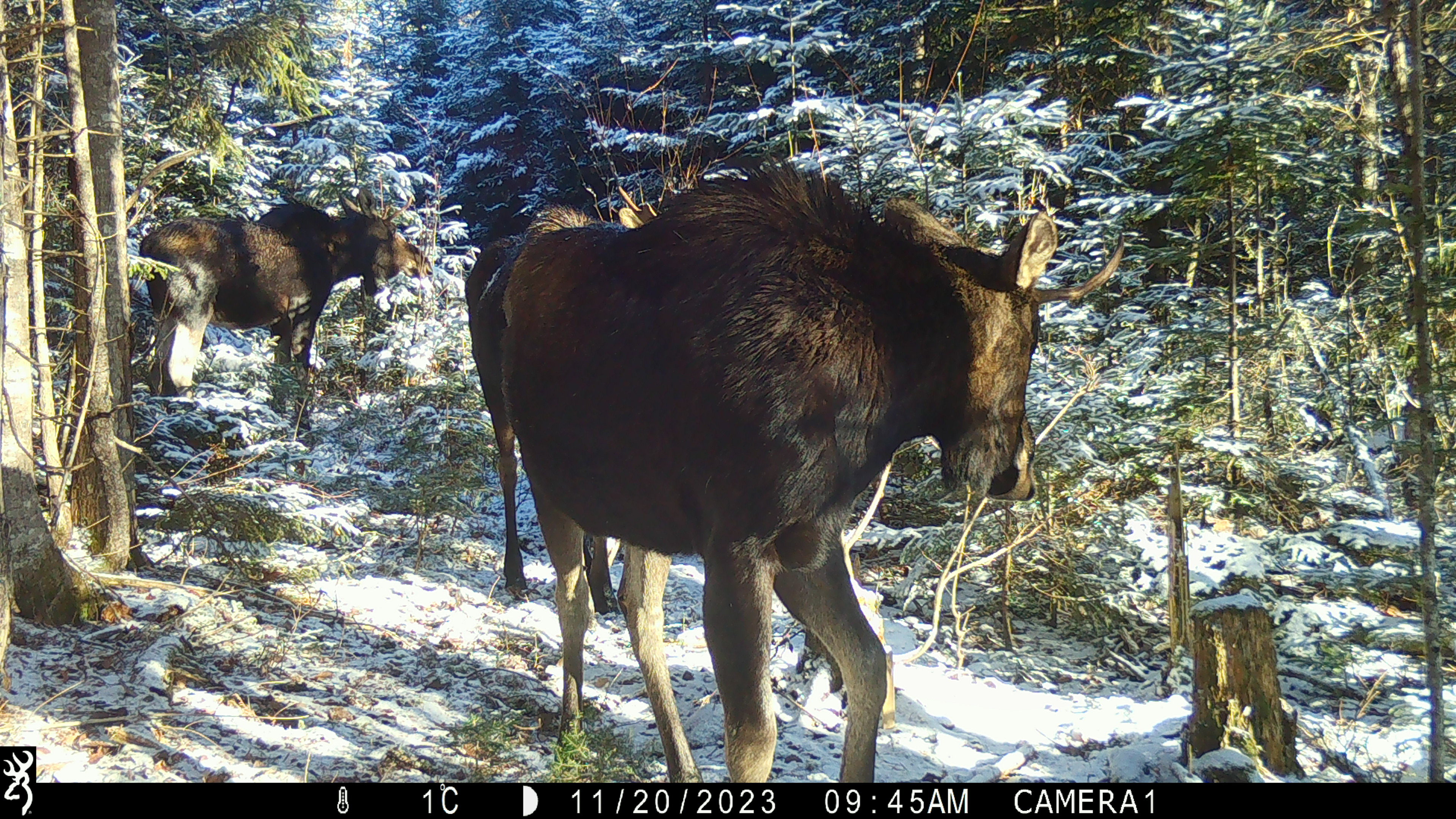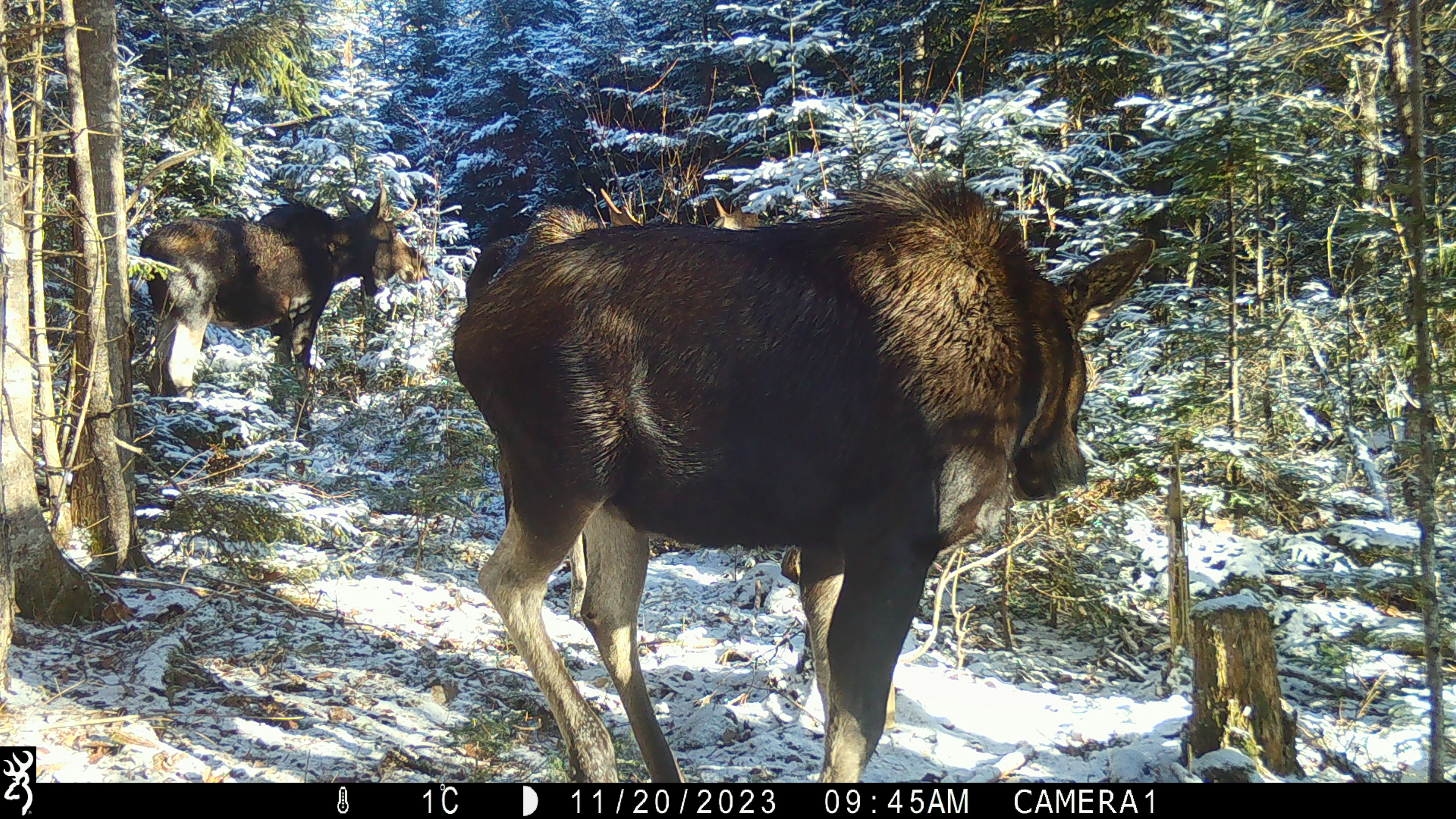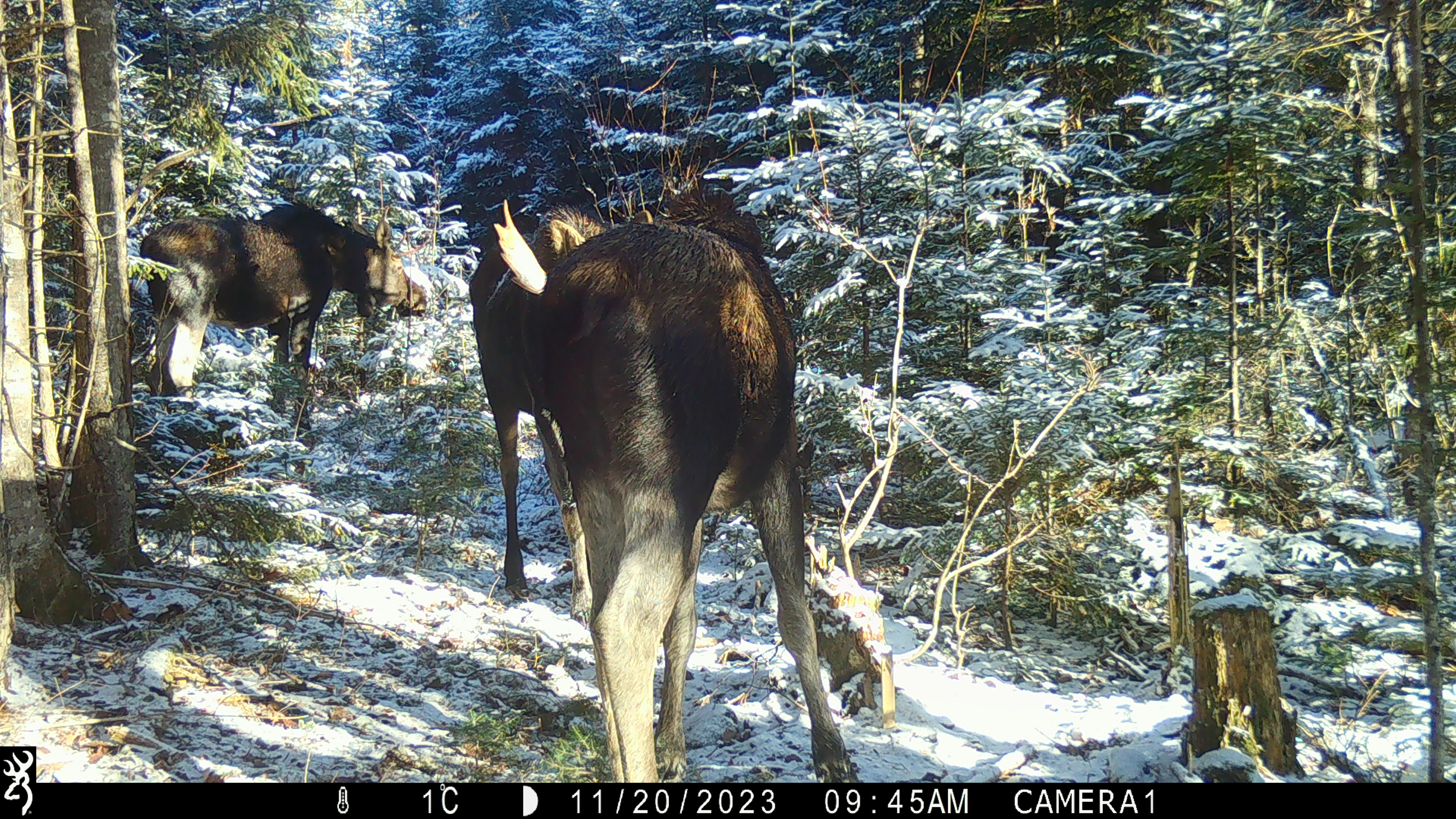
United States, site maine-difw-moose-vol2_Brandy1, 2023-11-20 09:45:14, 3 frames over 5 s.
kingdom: Animalia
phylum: Chordata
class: Mammalia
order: Artiodactyla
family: Cervidae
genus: Alces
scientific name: Alces alces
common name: moose